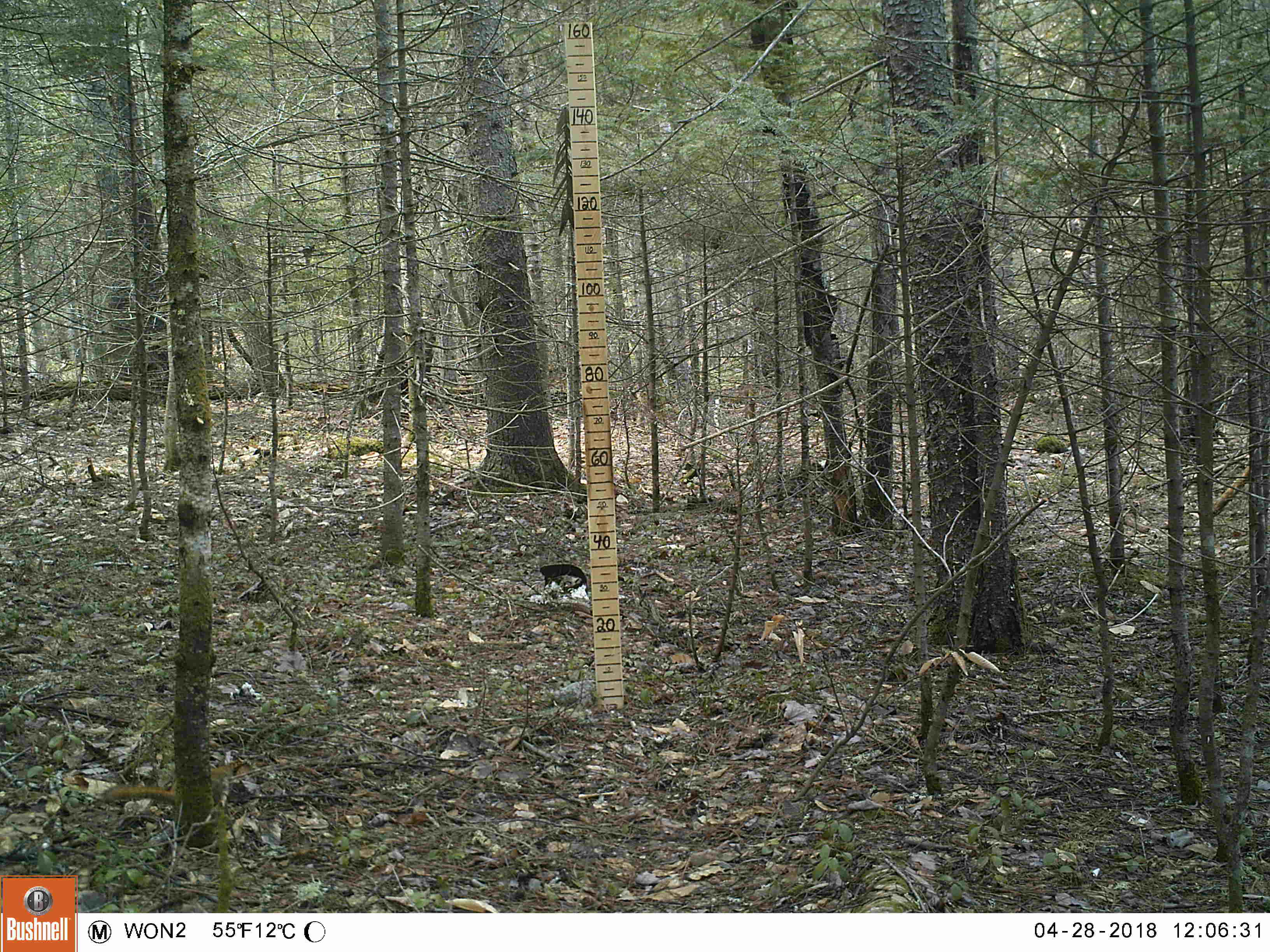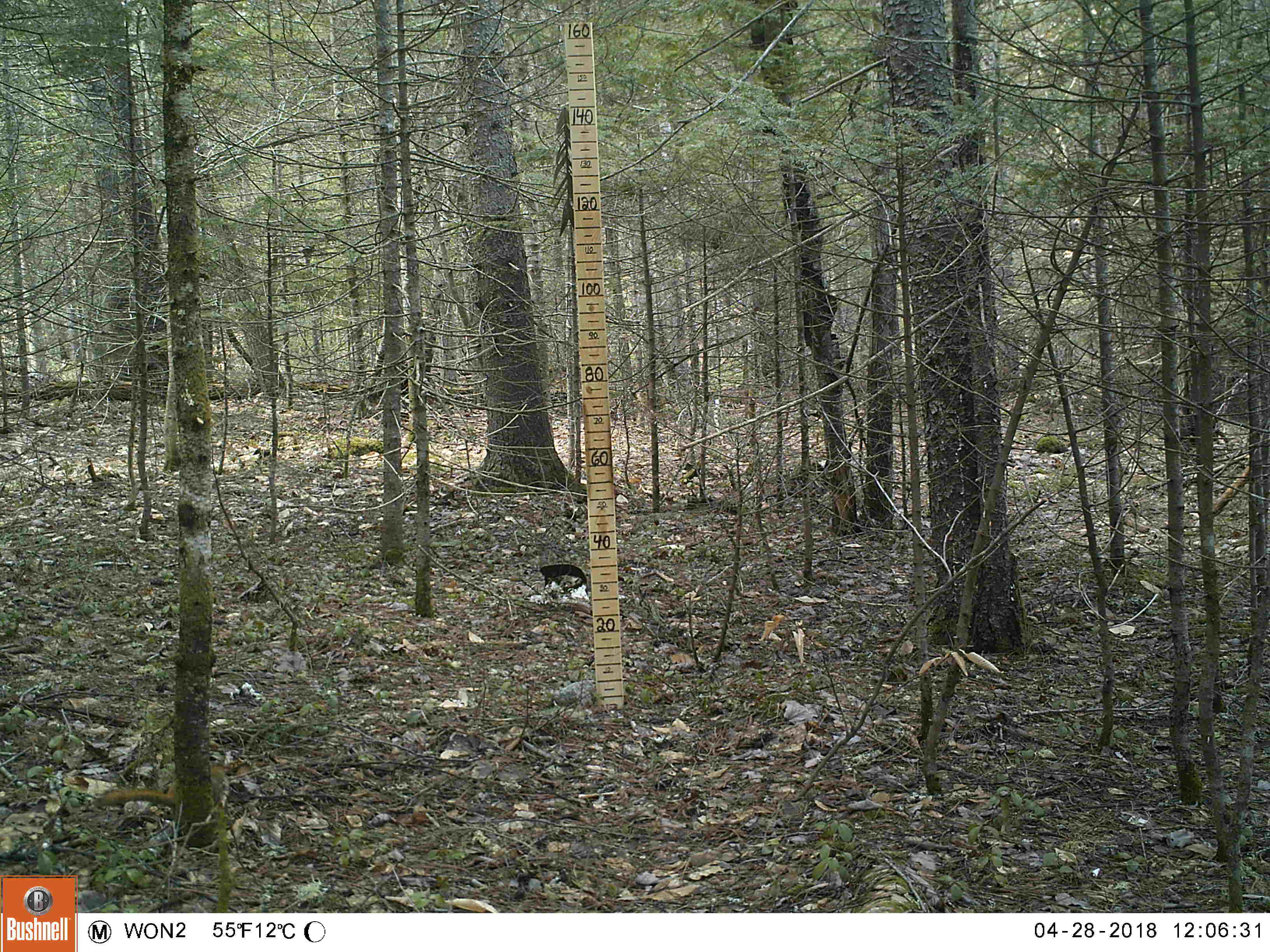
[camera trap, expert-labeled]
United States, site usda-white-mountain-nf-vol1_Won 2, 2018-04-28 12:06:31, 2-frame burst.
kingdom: Animalia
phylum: Chordata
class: Mammalia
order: Rodentia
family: Sciuridae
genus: Tamiasciurus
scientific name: Tamiasciurus hudsonicus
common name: red squirrel